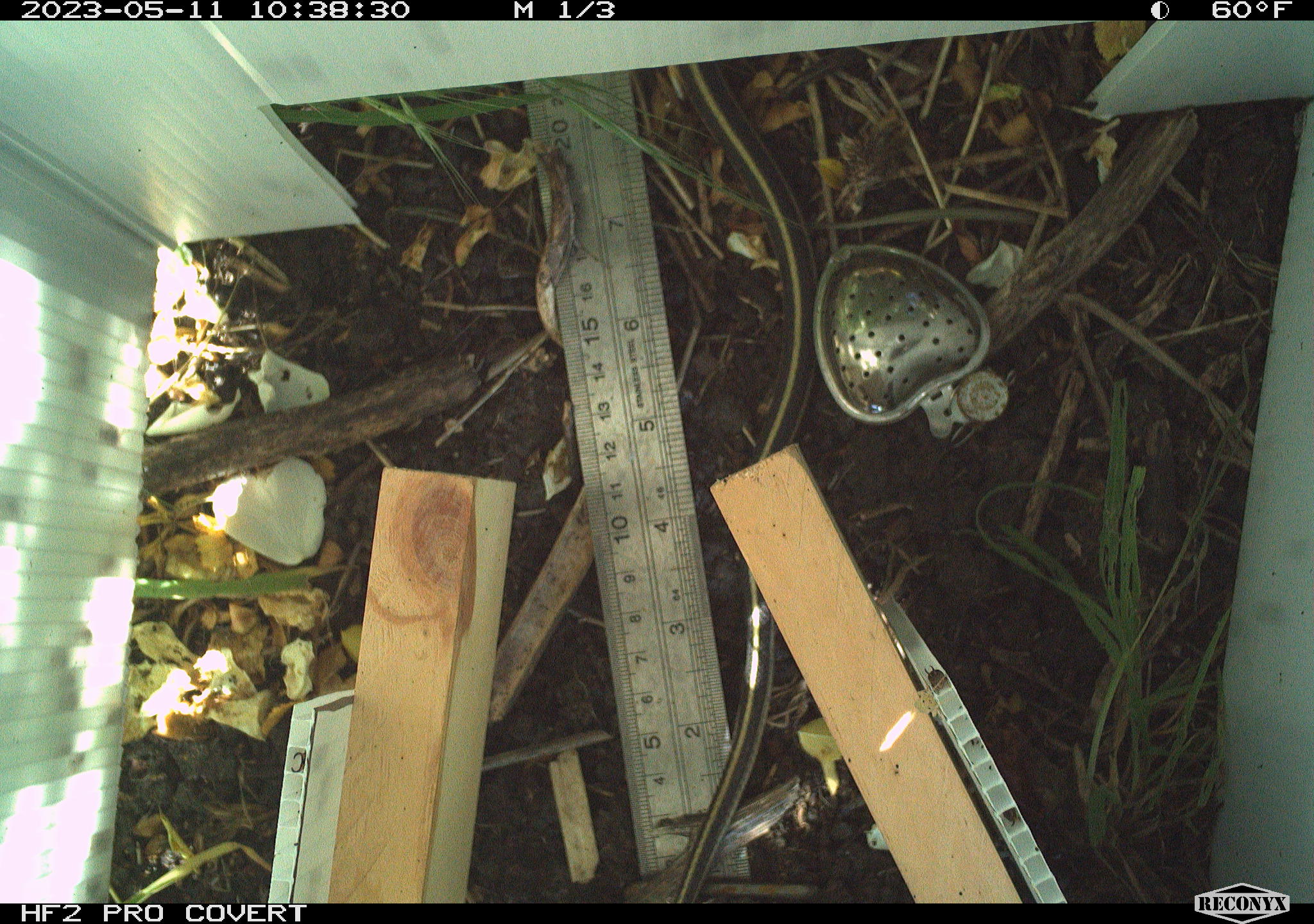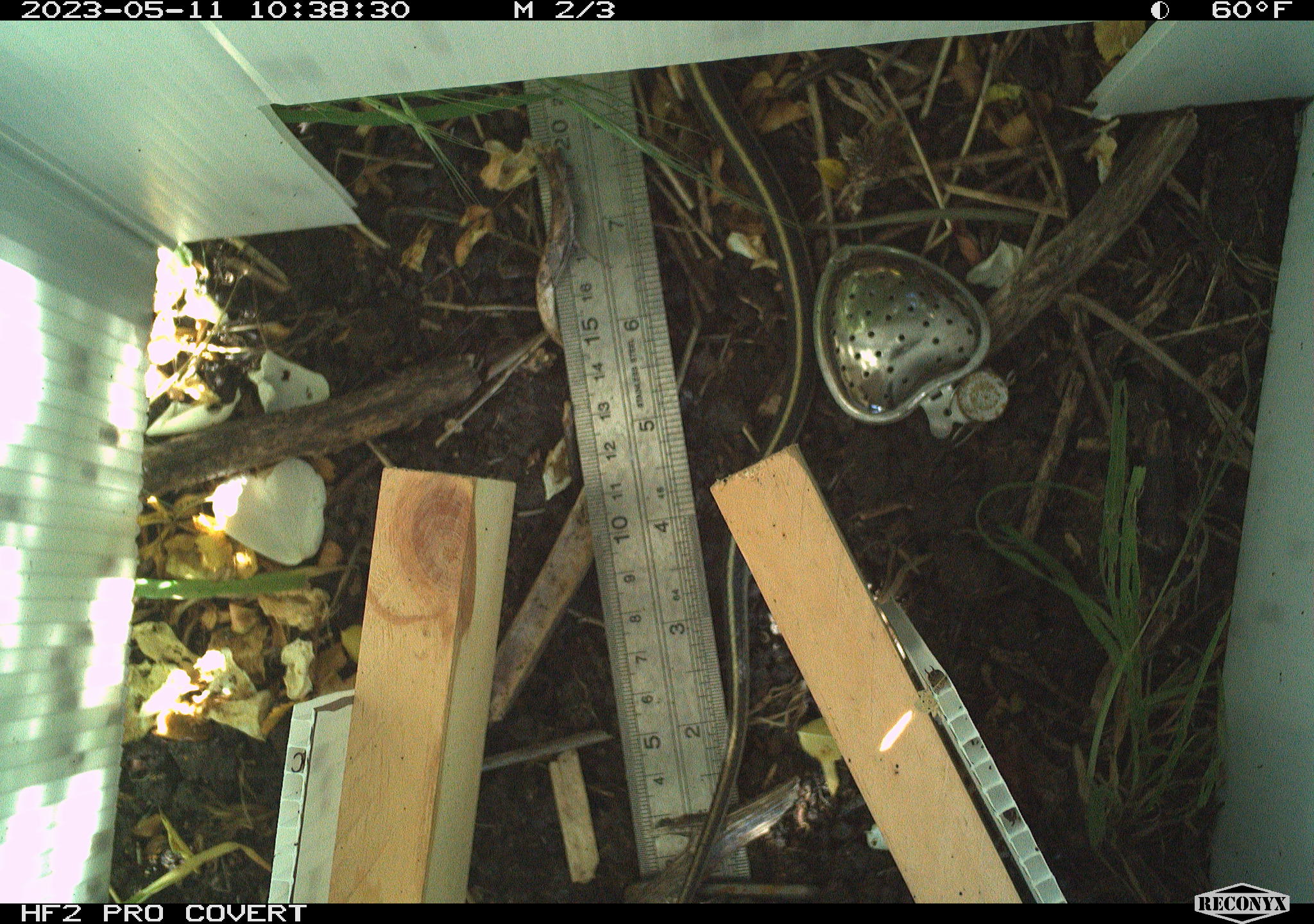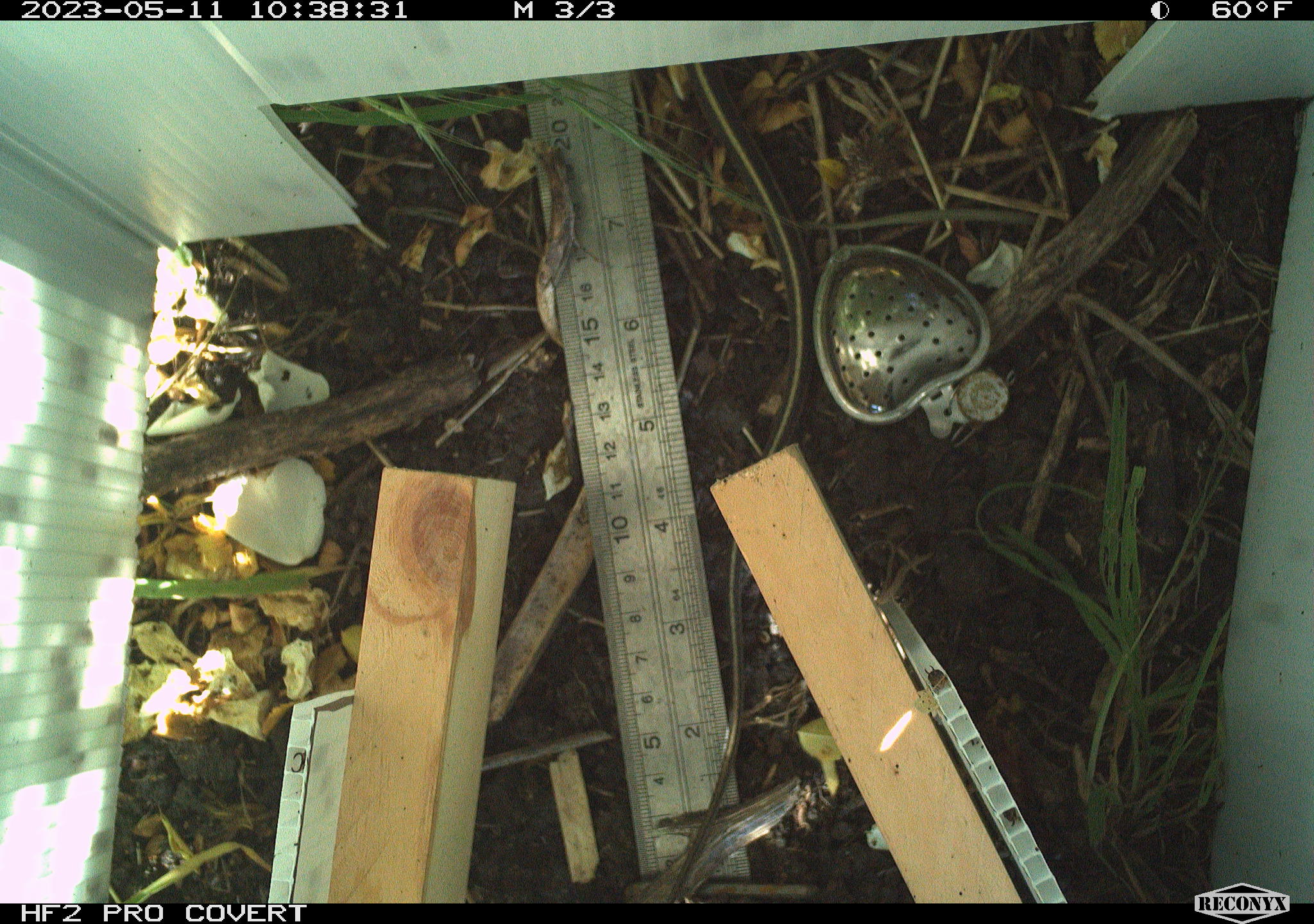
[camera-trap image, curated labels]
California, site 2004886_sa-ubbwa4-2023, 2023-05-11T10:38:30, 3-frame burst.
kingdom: Animalia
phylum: Chordata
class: Reptilia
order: Squamata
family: Colubridae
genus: Thamnophis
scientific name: Thamnophis sirtalis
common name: common gartersnake